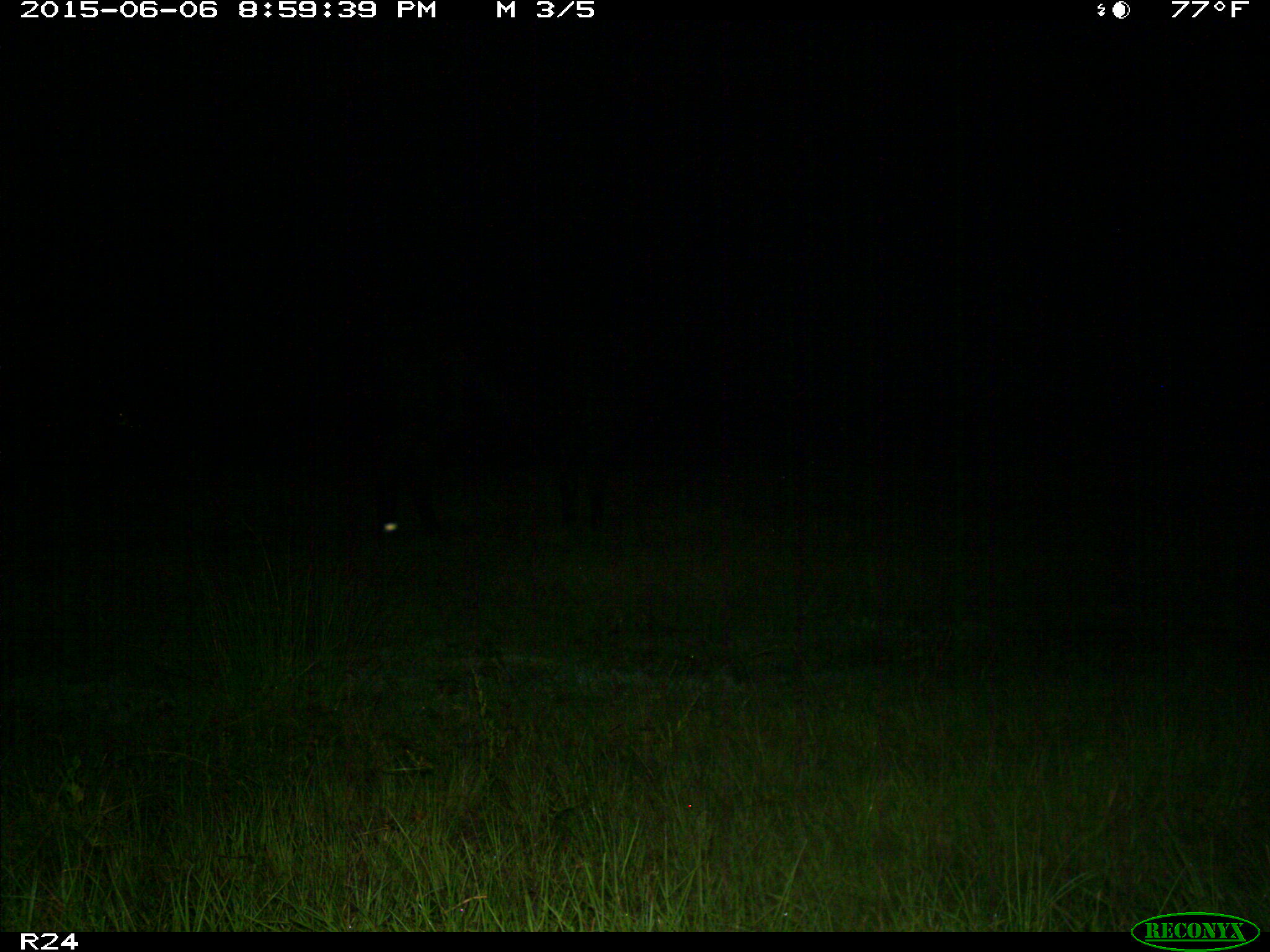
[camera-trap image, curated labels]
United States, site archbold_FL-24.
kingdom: Animalia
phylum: Chordata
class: Mammalia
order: Artiodactyla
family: Bovidae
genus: Bos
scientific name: Bos taurus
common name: domestic cow